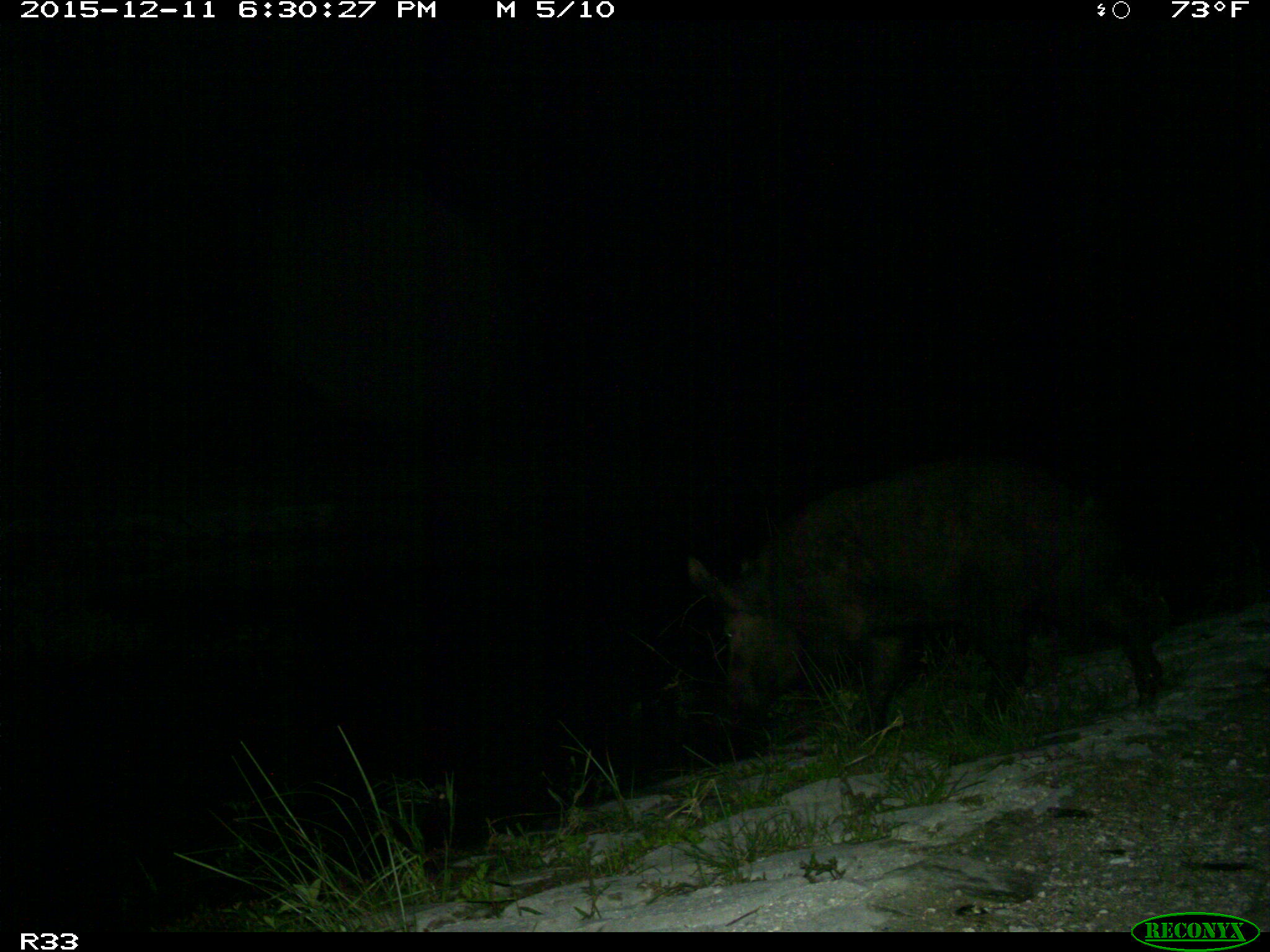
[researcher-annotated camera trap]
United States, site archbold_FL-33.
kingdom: Animalia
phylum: Chordata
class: Mammalia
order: Artiodactyla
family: Suidae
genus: Sus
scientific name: Sus scrofa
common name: wild boar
Sus scrofa (wild boar).